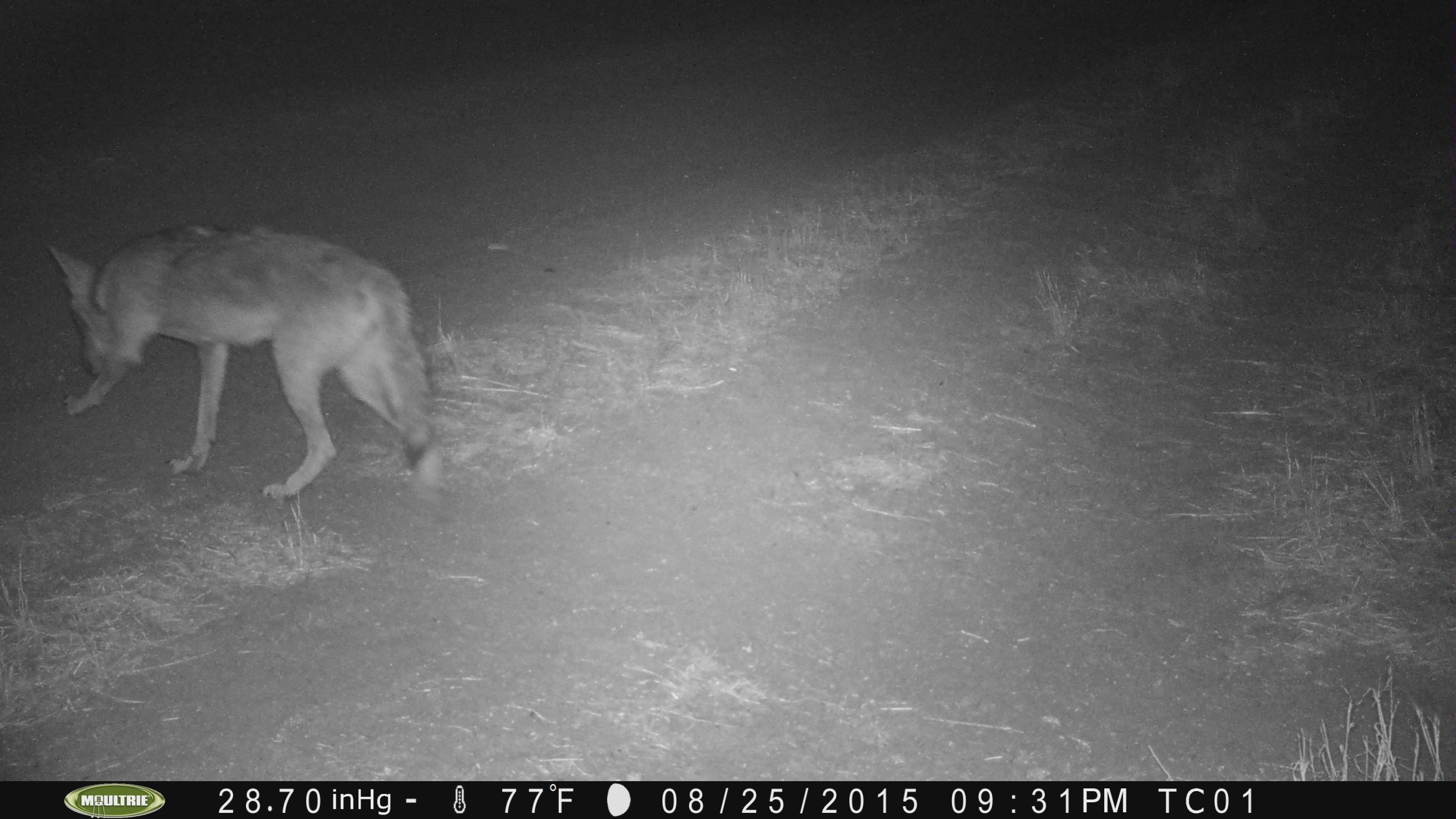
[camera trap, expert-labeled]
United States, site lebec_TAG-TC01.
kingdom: Animalia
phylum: Chordata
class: Mammalia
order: Carnivora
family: Canidae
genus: Canis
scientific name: Canis latrans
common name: coyote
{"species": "Canis latrans (coyote)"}